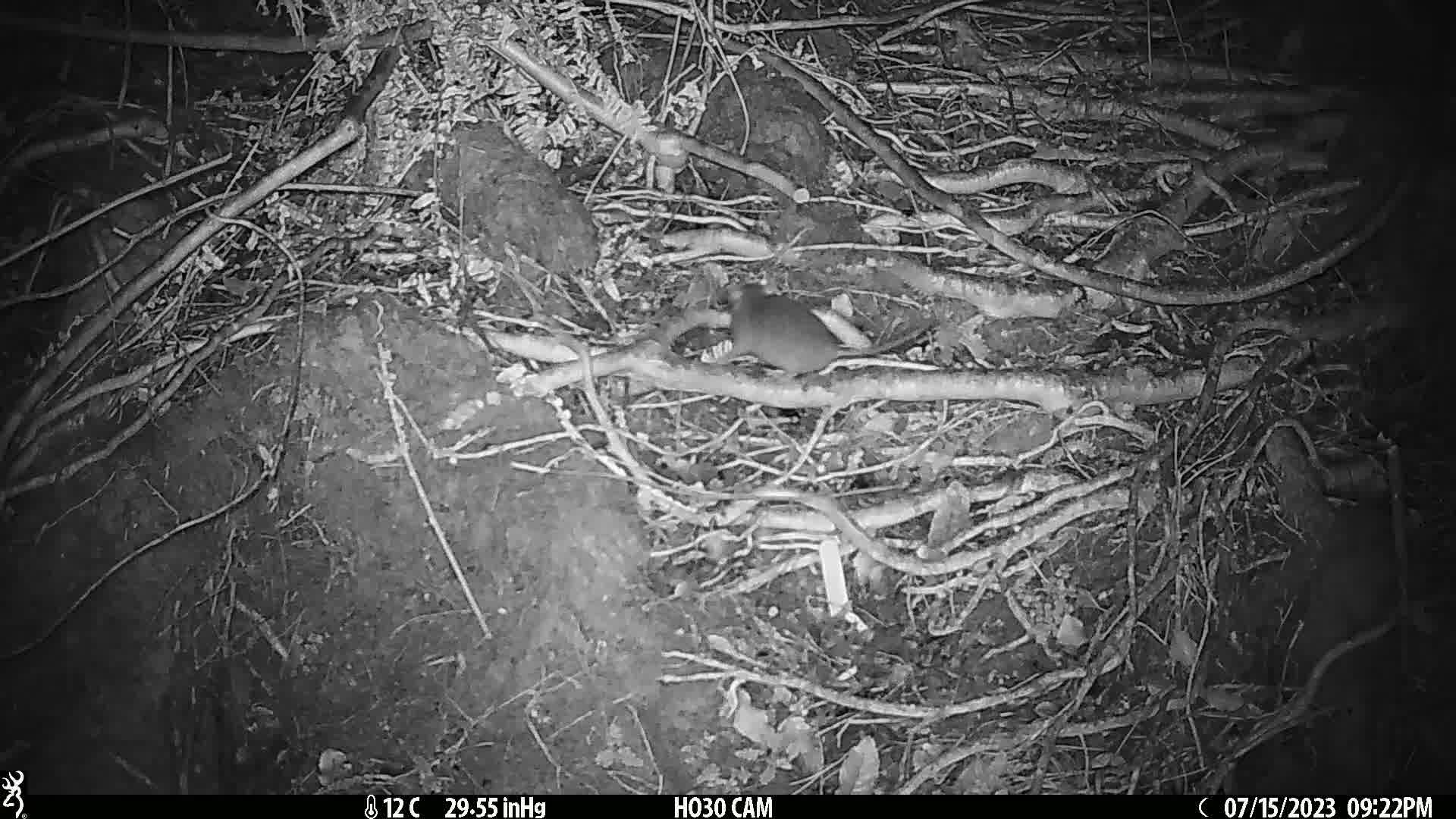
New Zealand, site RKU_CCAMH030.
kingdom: Animalia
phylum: Chordata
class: Mammalia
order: Rodentia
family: Muridae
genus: Rattus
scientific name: Rattus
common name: rat